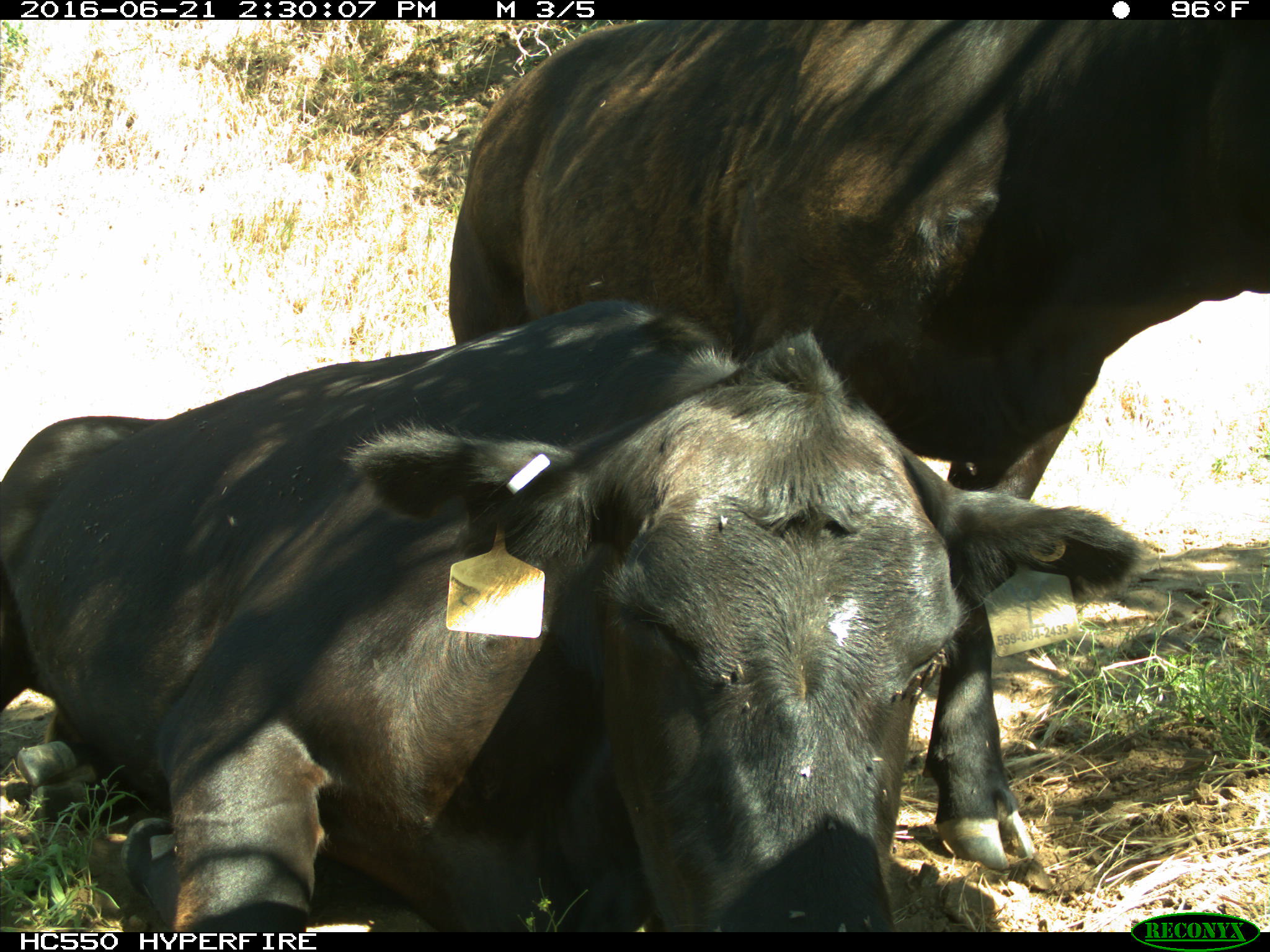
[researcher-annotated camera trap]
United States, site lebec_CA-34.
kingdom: Animalia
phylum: Chordata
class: Mammalia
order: Artiodactyla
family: Bovidae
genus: Bos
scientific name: Bos taurus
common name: domestic cow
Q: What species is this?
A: Bos taurus (domestic cow).